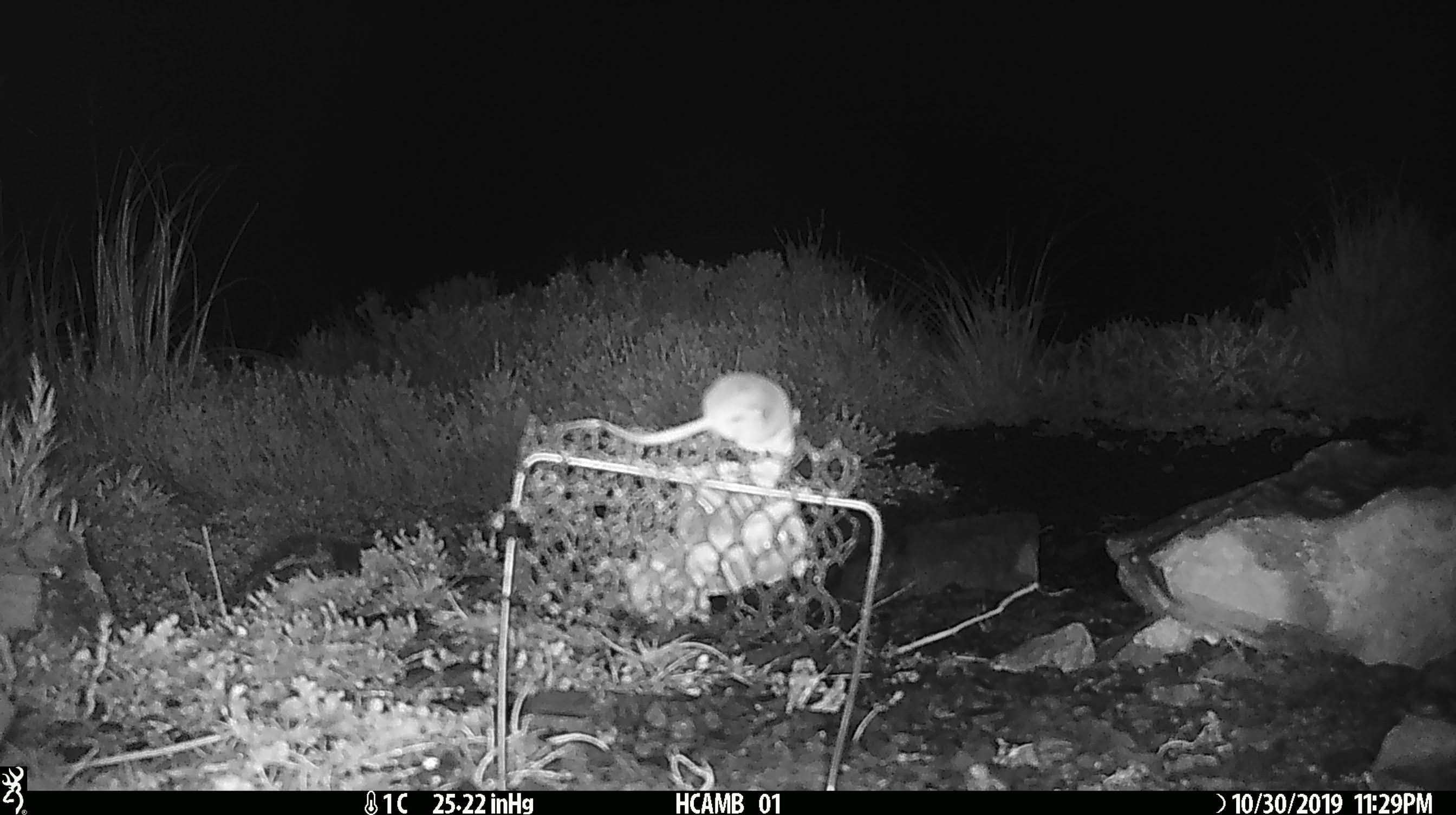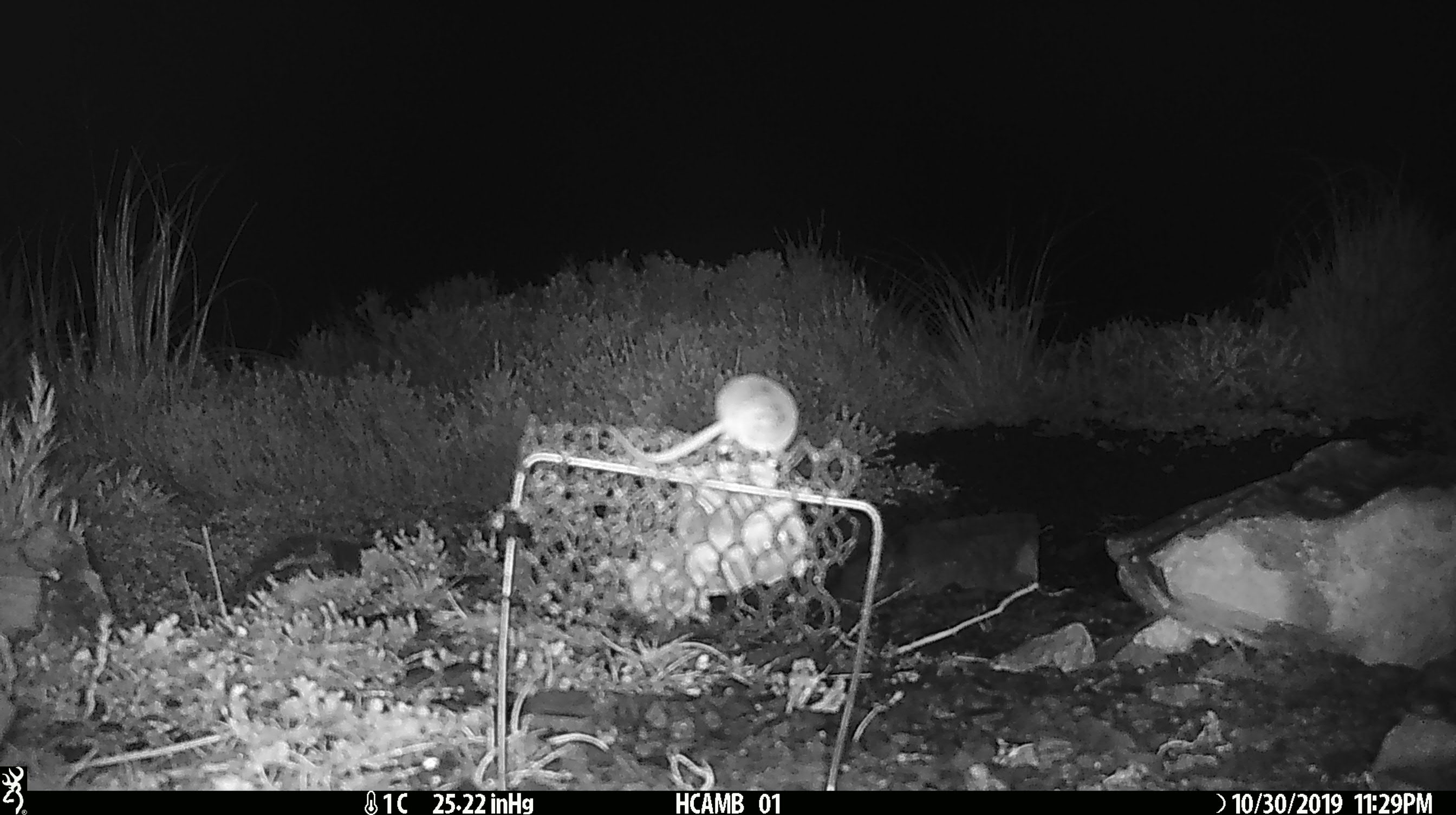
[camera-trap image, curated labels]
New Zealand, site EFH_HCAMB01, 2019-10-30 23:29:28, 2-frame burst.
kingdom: Animalia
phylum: Chordata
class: Mammalia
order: Rodentia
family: Muridae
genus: Mus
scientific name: Mus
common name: mouse